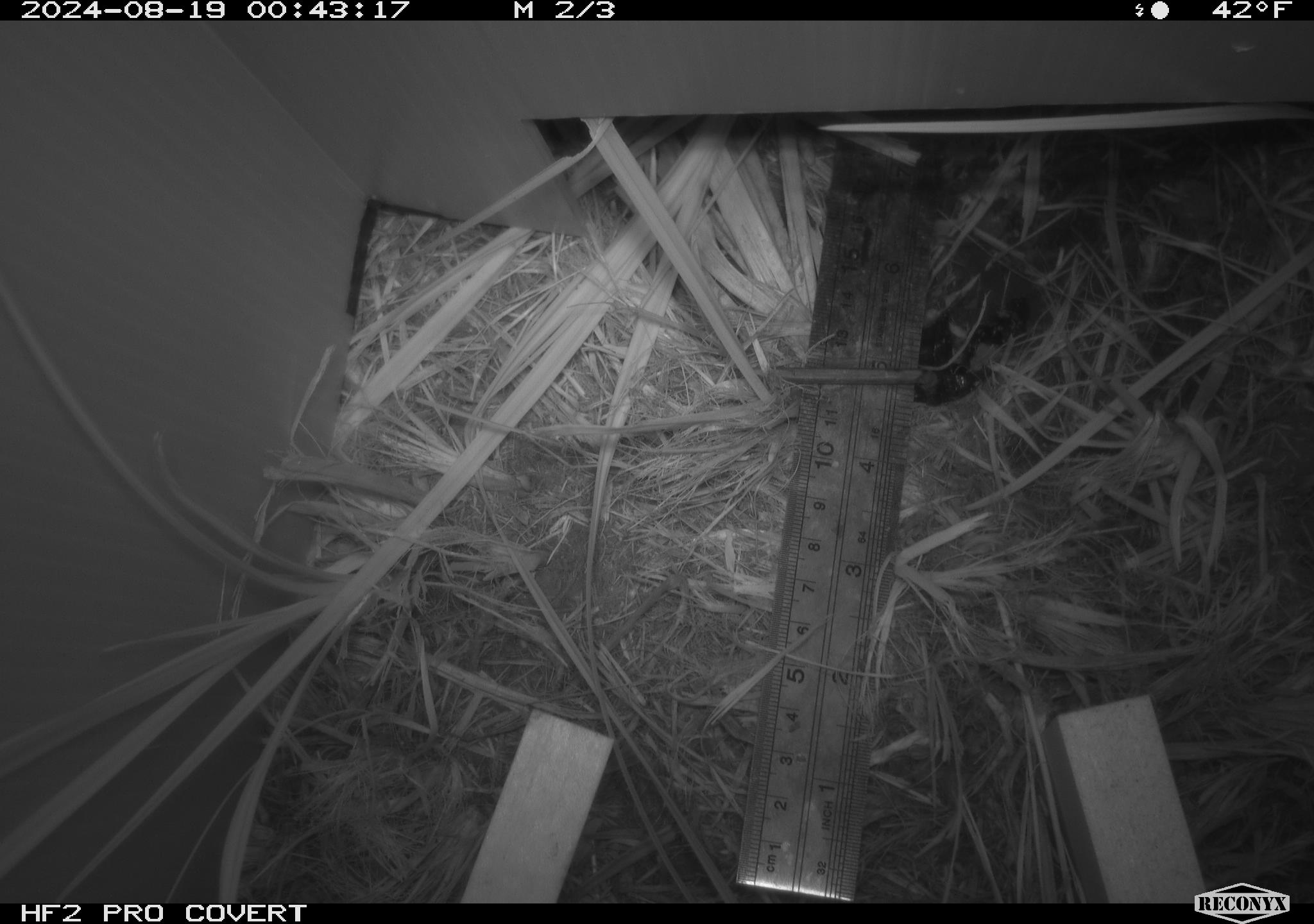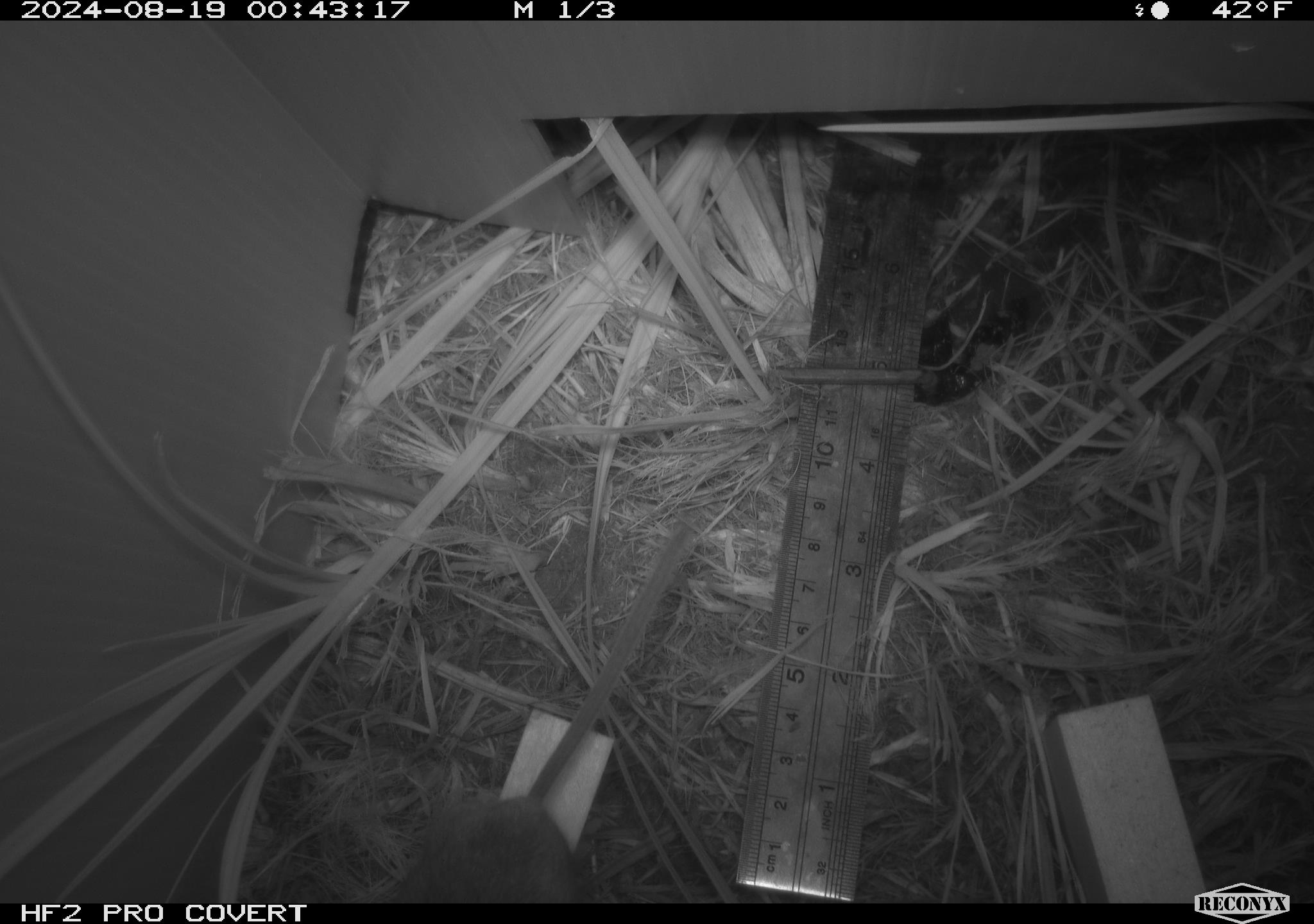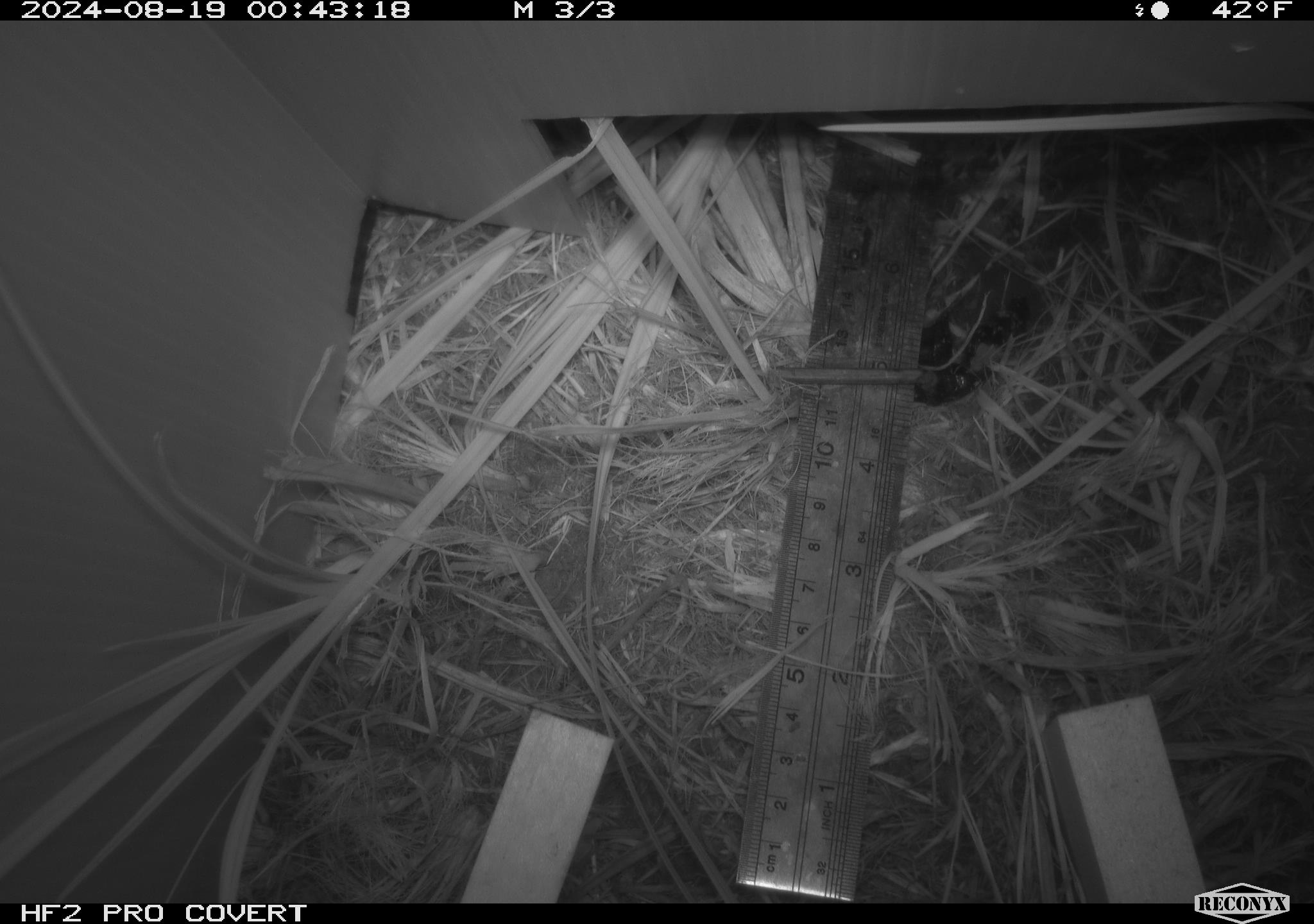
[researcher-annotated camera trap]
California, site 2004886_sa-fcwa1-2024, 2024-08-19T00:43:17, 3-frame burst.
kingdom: Animalia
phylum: Chordata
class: Mammalia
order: Rodentia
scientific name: Rodentia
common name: mouse species